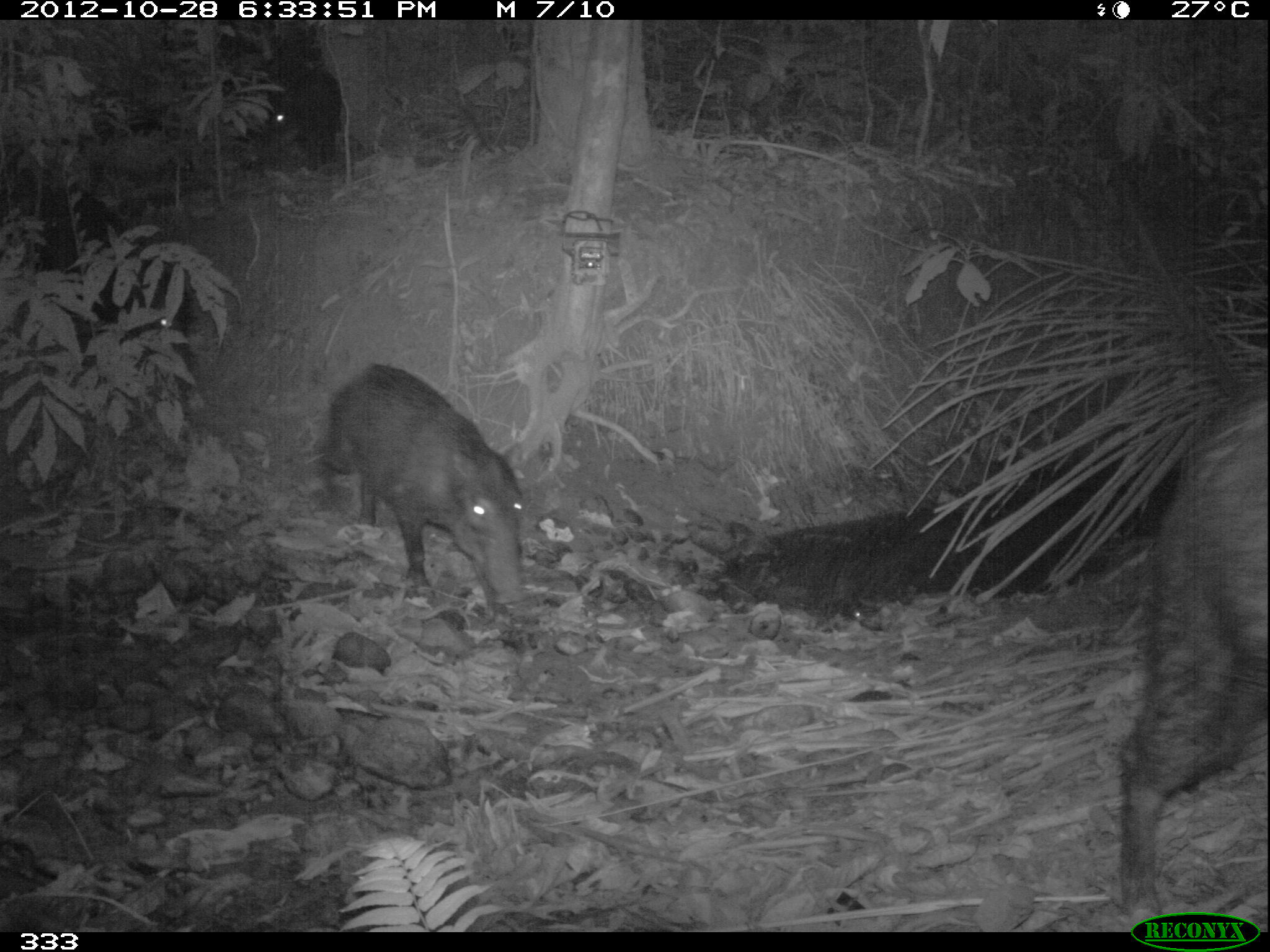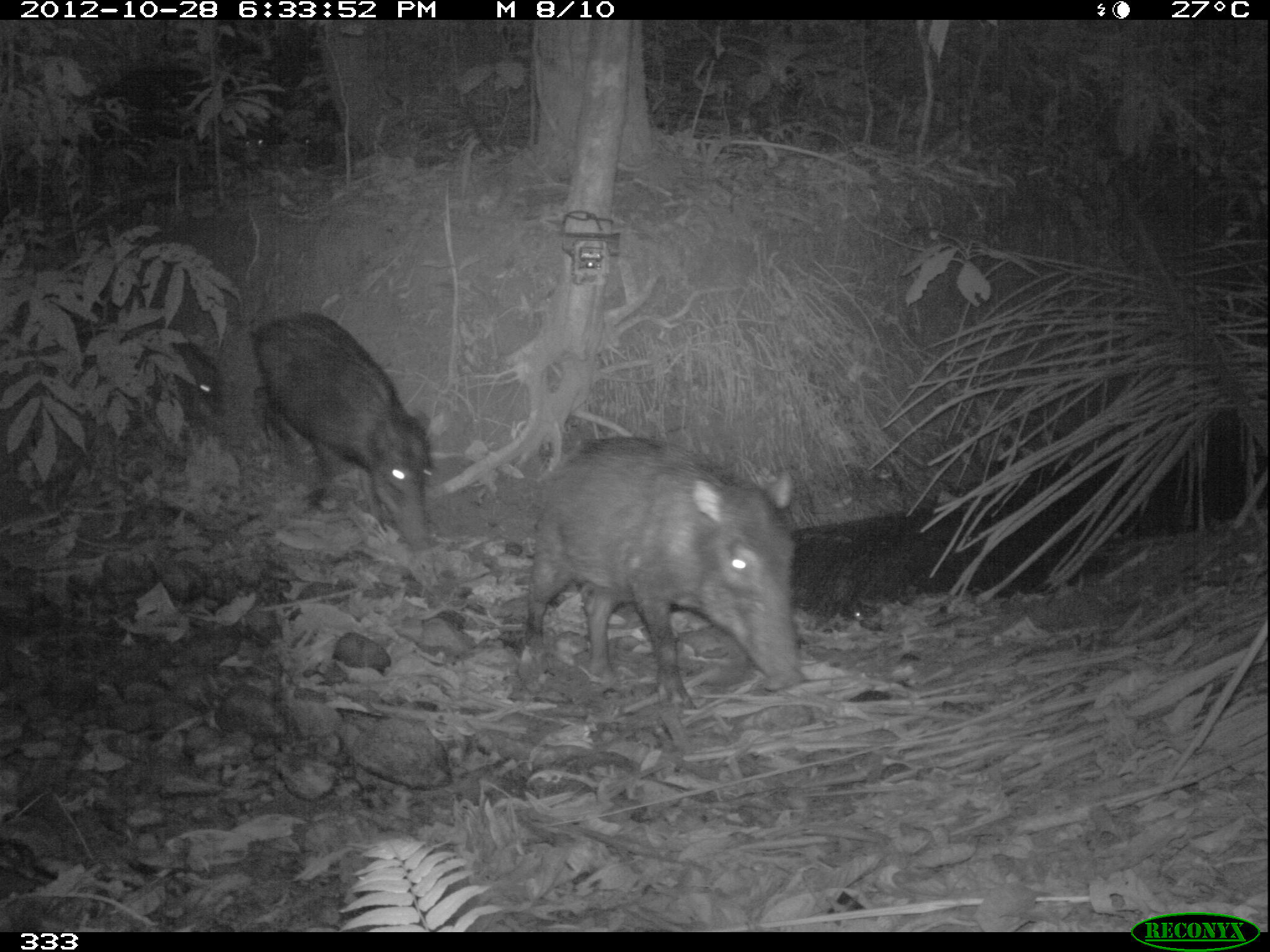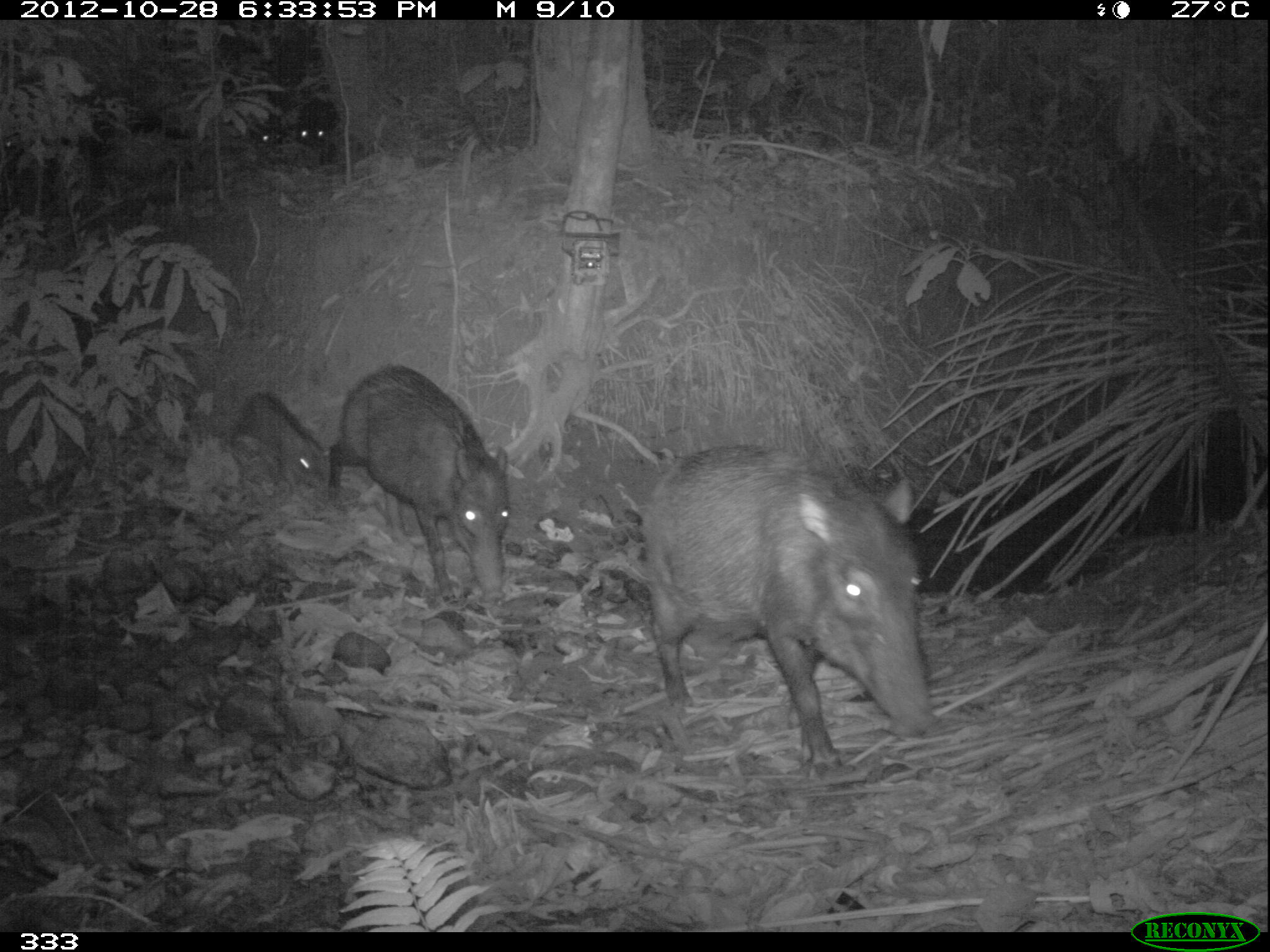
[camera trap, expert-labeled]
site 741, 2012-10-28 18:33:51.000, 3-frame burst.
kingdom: Animalia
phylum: Chordata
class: Mammalia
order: Artiodactyla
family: Tayassuidae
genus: Tayassu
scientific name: Tayassu pecari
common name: white-lipped peccary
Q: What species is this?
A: Tayassu pecari (white-lipped peccary).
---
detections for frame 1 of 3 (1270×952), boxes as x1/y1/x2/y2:
tayassu pecari: 1118/384/1267/936; 0/134/195/419; 316/361/525/610; 179/21/344/169